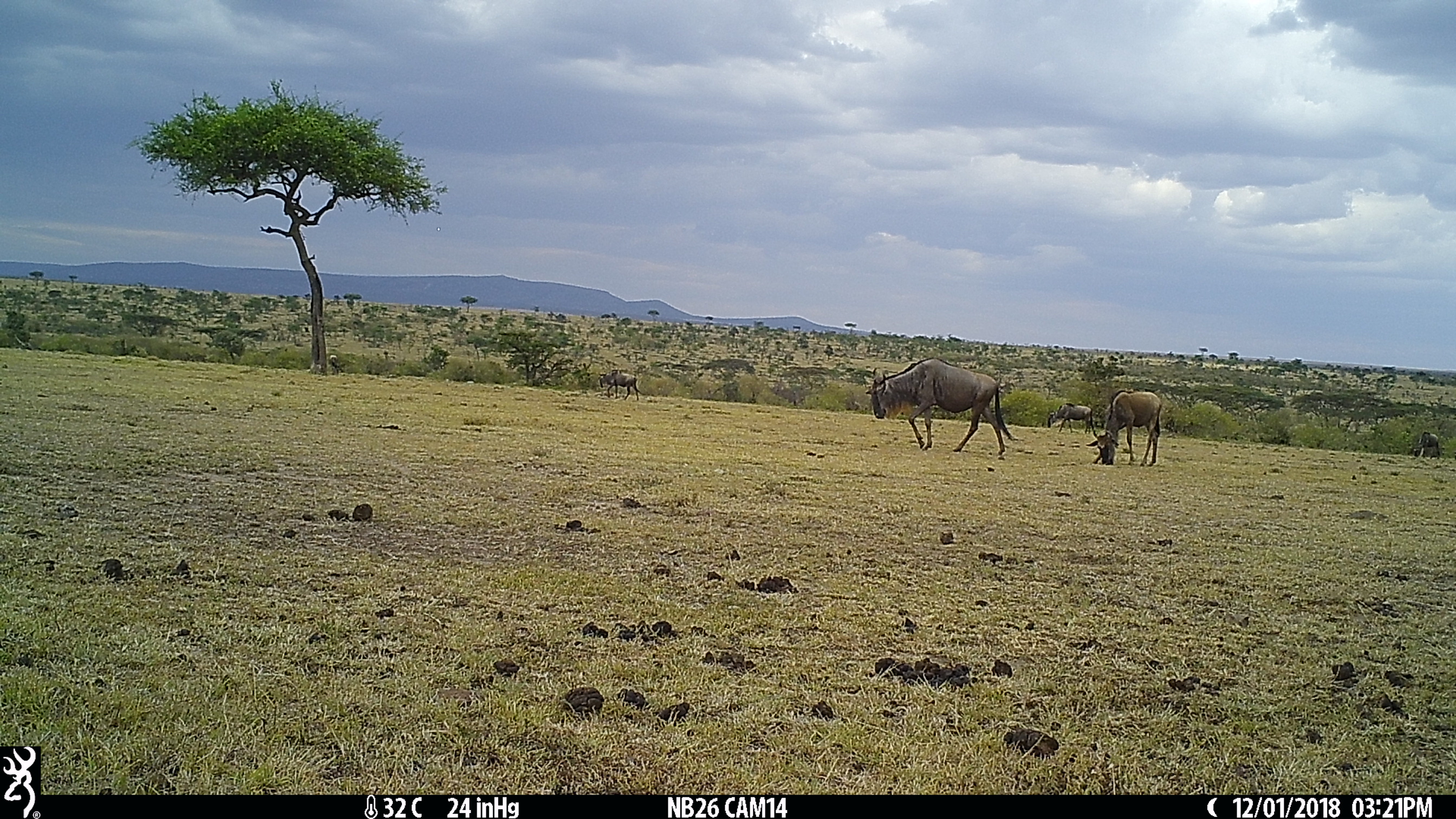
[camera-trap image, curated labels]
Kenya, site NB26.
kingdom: Animalia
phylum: Chordata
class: Mammalia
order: Artiodactyla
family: Bovidae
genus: Connochaetes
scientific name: Connochaetes taurinus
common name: blue wildebeest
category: wildebeest